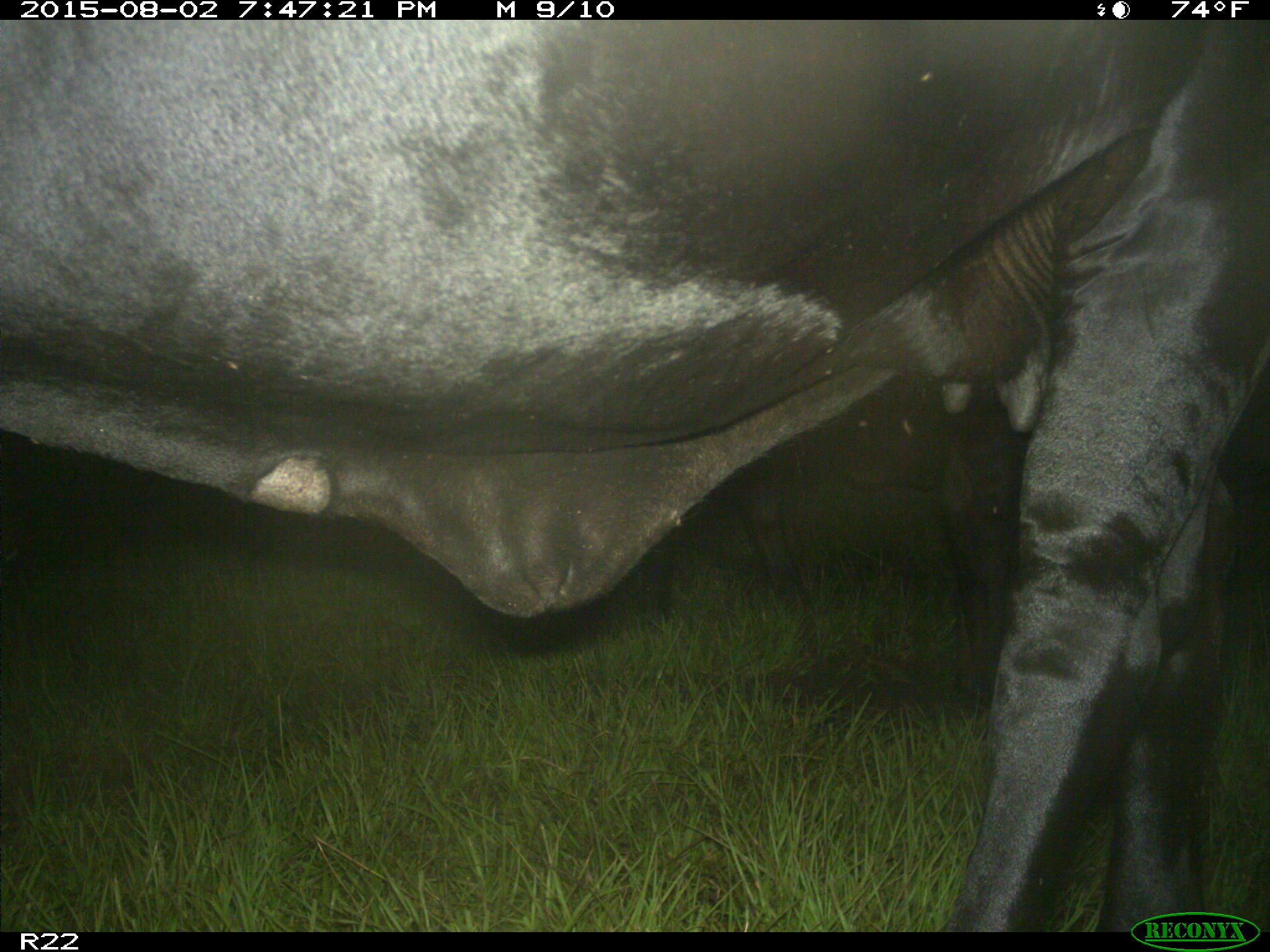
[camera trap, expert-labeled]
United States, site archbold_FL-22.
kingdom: Animalia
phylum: Chordata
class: Mammalia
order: Artiodactyla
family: Bovidae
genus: Bos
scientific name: Bos taurus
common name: domestic cow